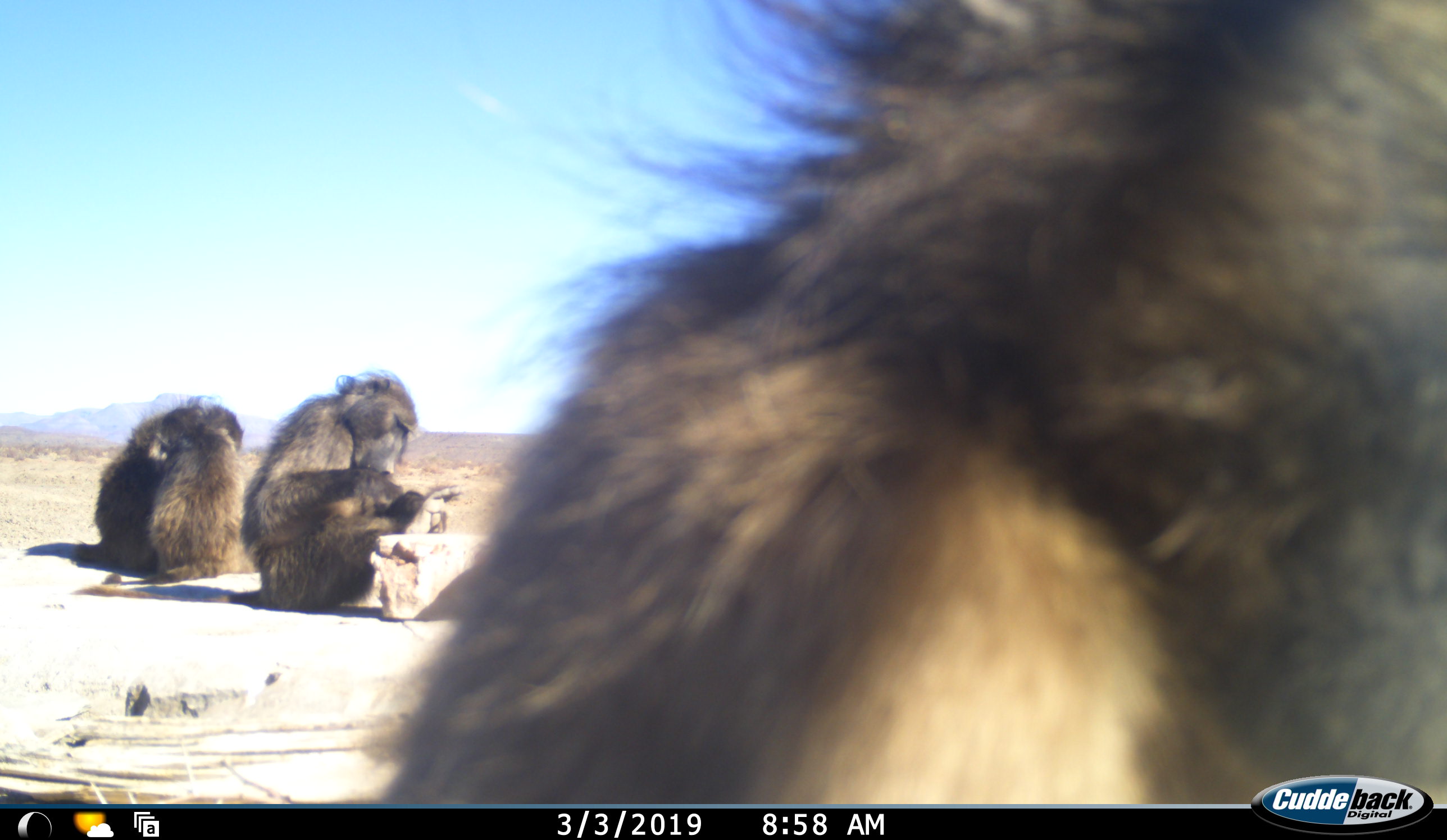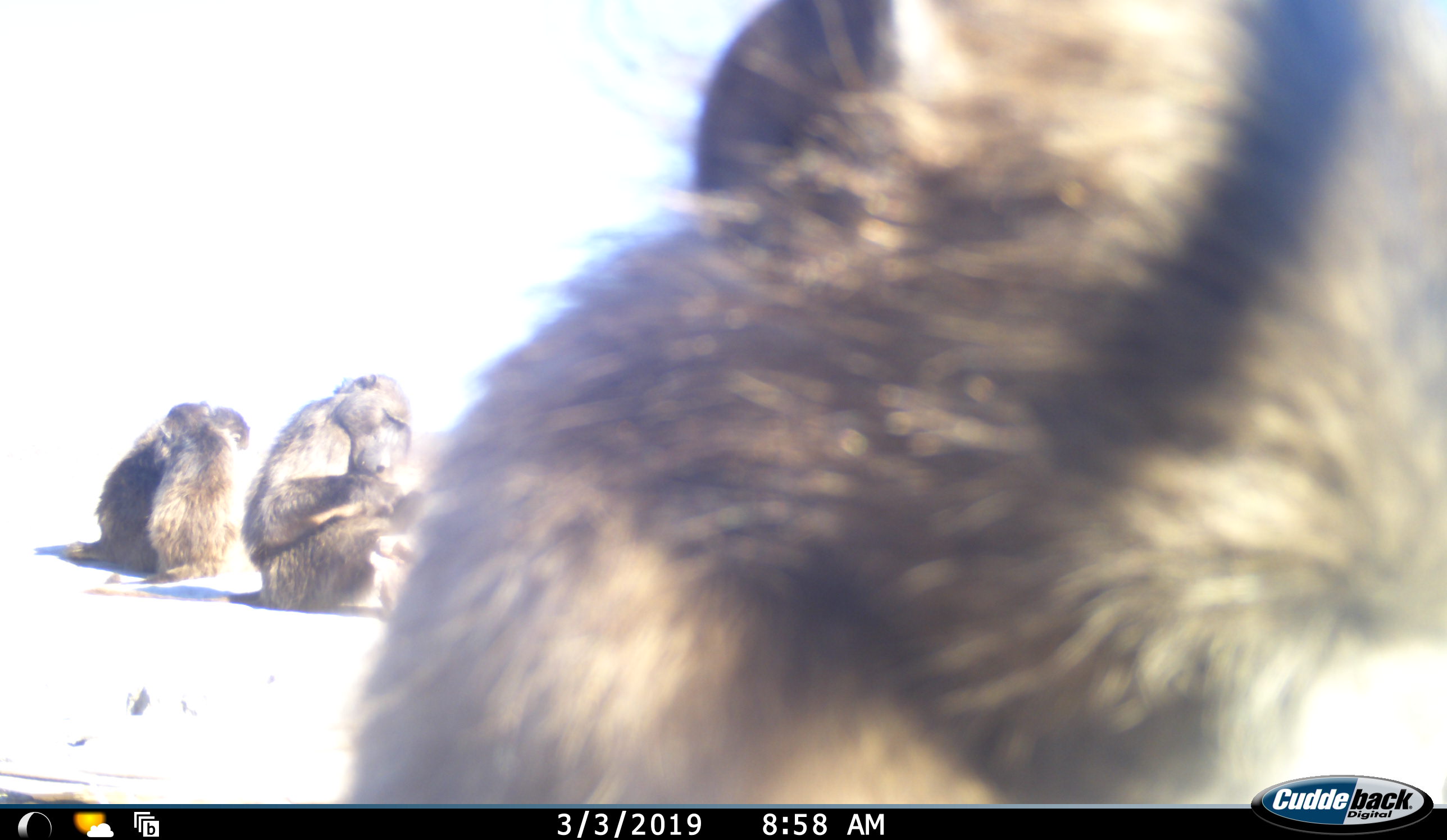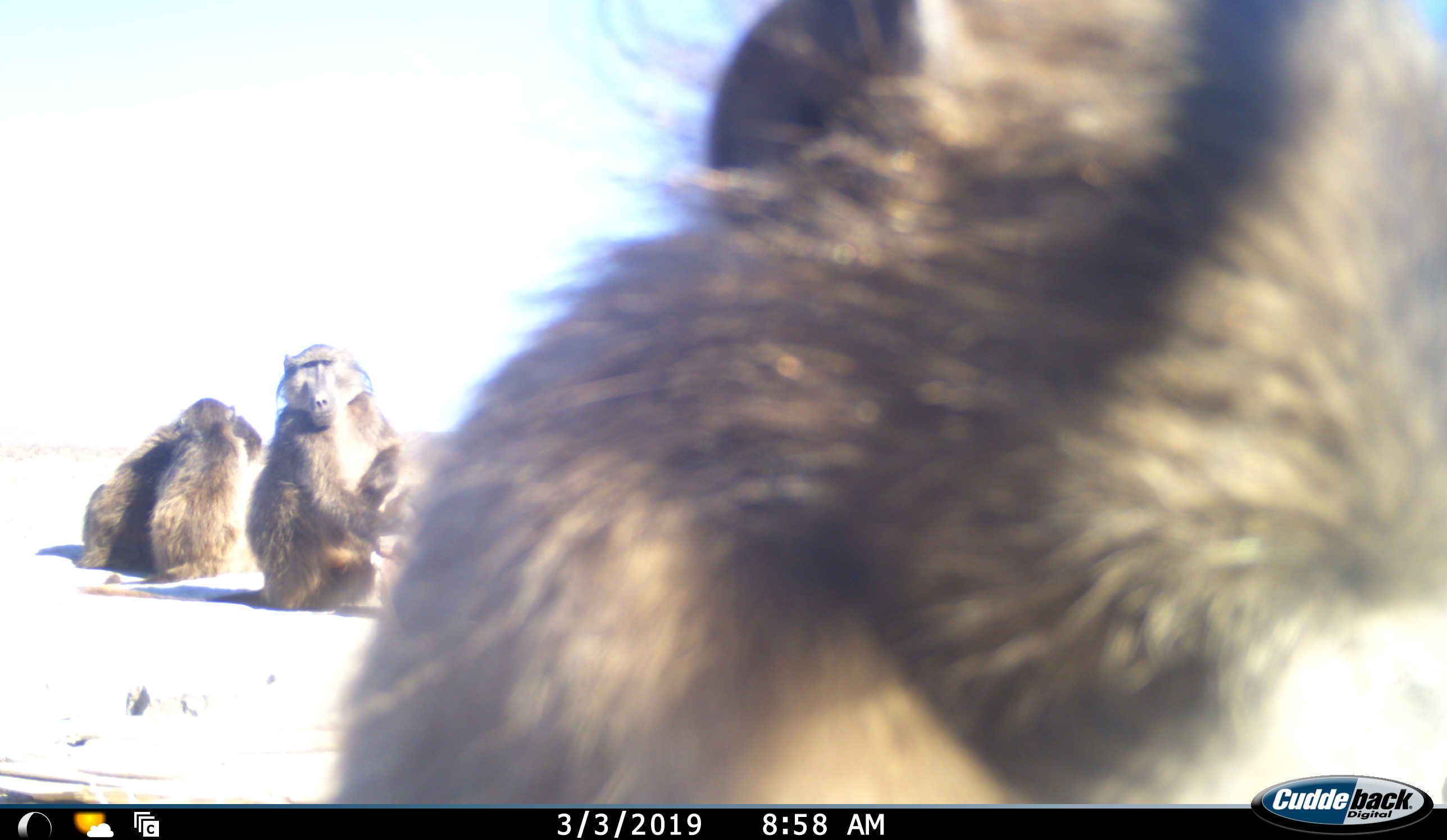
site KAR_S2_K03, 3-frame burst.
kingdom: Animalia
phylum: Chordata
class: Mammalia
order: Primates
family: Cercopithecidae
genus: Papio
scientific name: Papio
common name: baboon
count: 4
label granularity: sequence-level